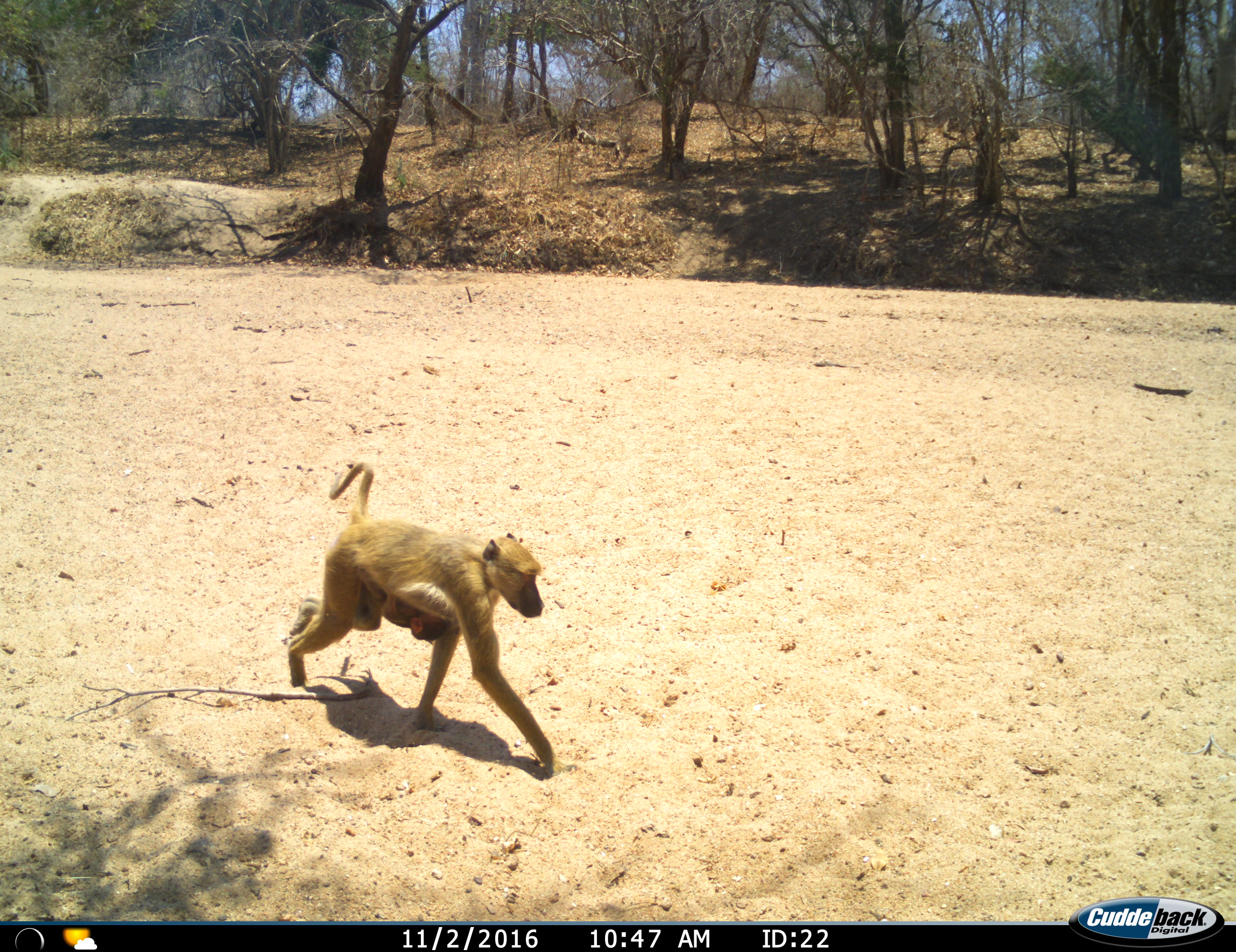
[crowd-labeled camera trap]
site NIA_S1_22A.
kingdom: Animalia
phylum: Chordata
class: Mammalia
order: Primates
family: Cercopithecidae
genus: Papio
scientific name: Papio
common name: baboon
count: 2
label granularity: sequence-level